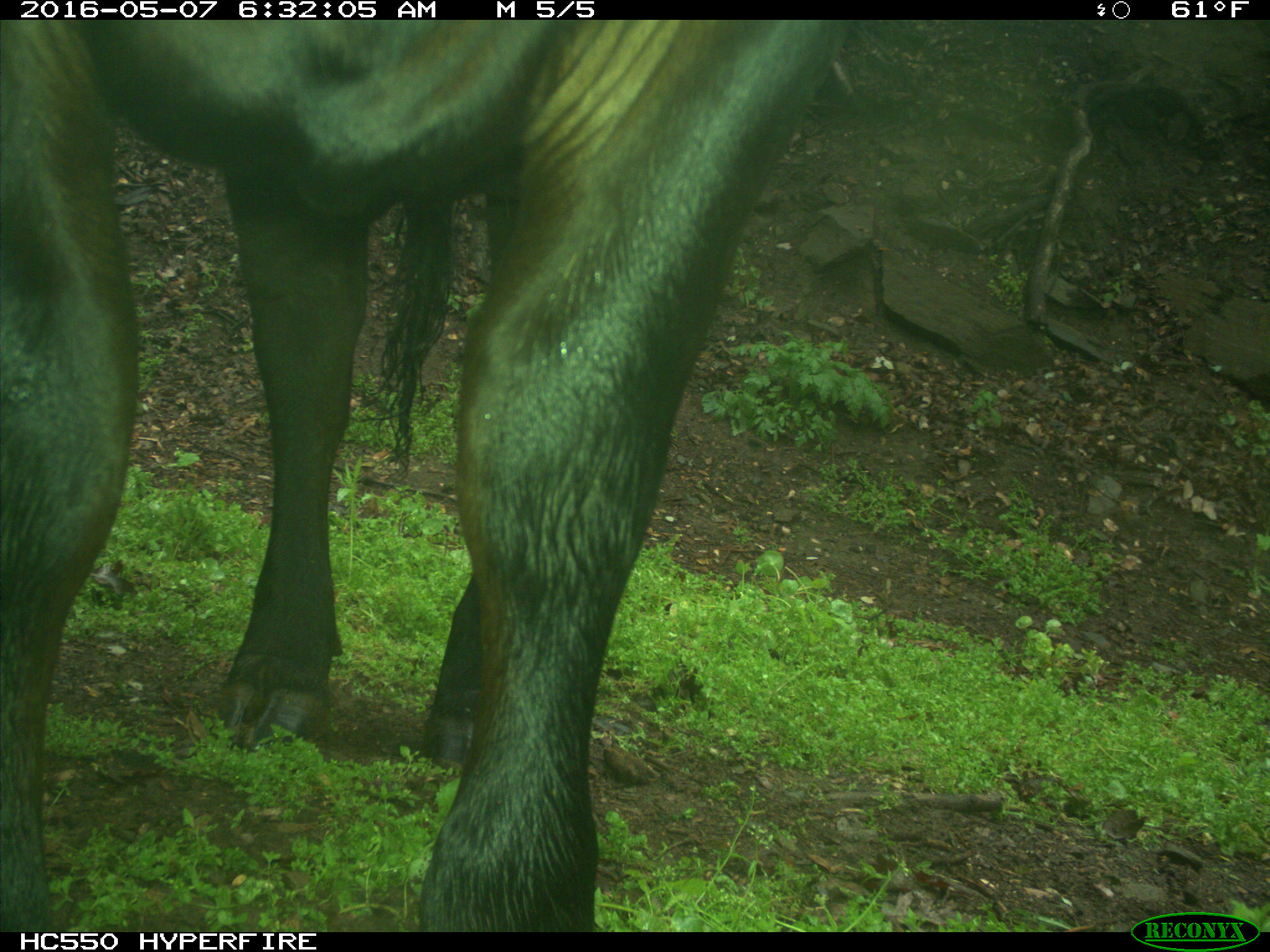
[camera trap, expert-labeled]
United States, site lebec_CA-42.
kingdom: Animalia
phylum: Chordata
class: Mammalia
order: Artiodactyla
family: Bovidae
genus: Bos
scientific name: Bos taurus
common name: domestic cow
Bos taurus (domestic cow).